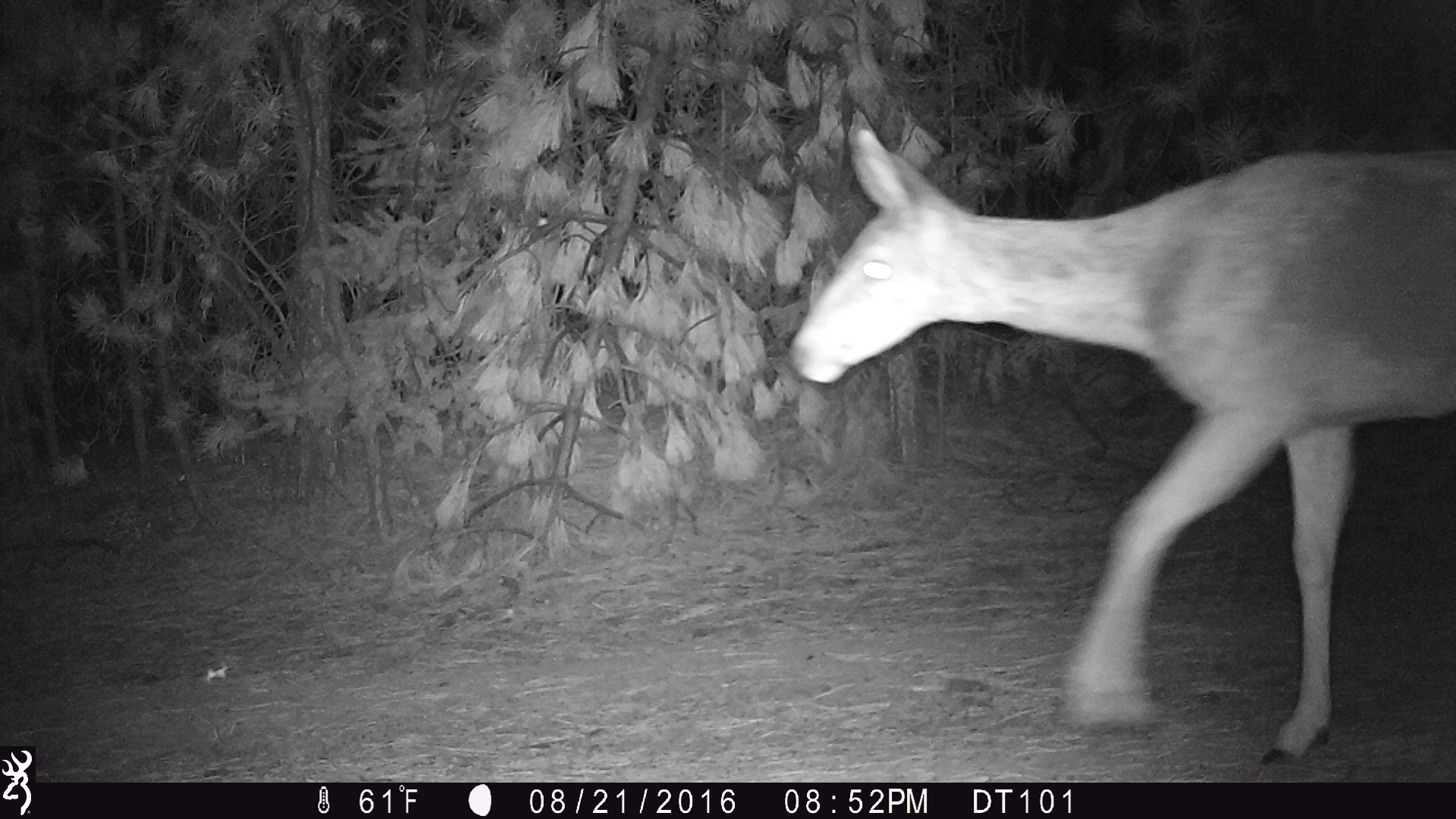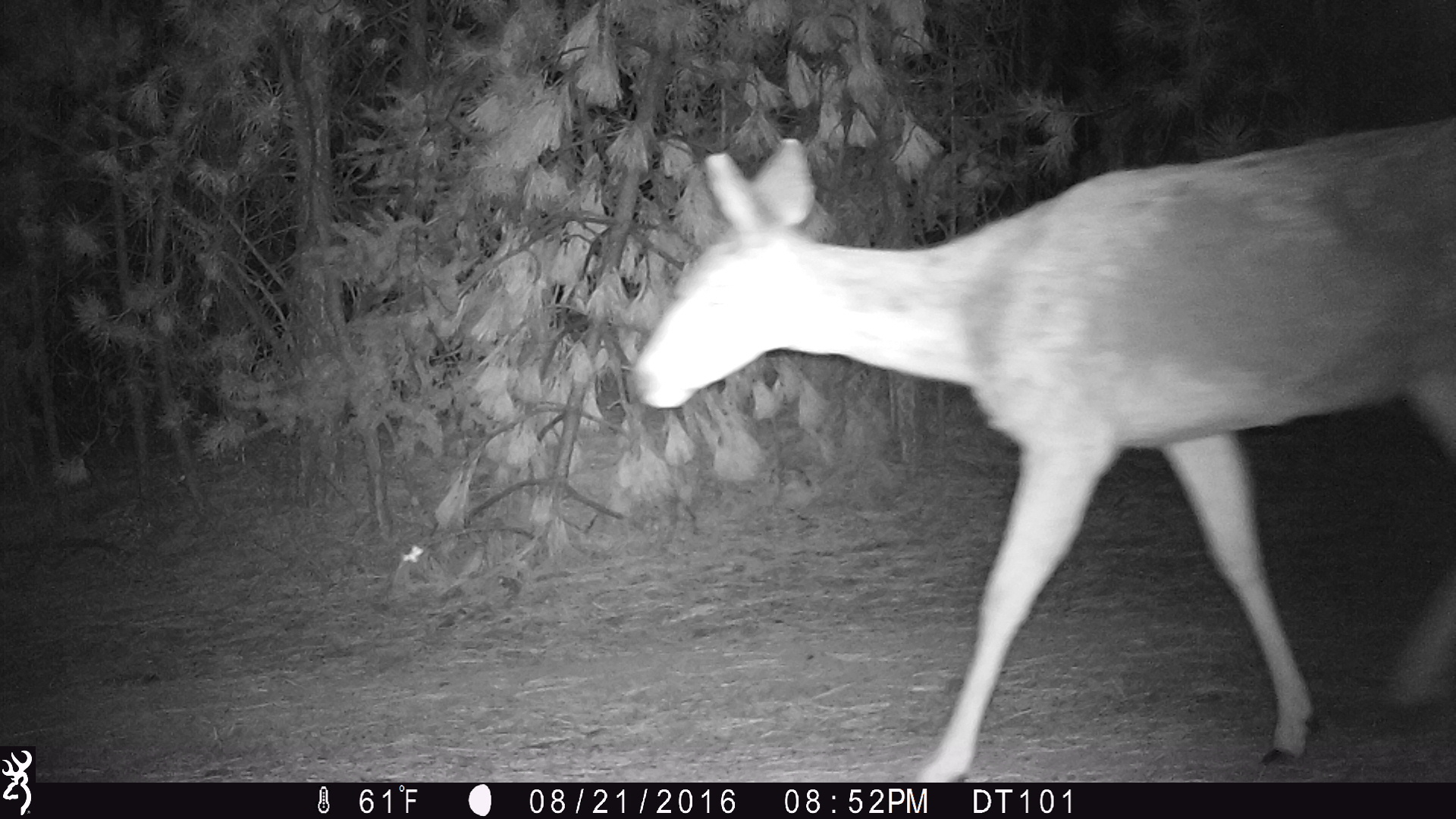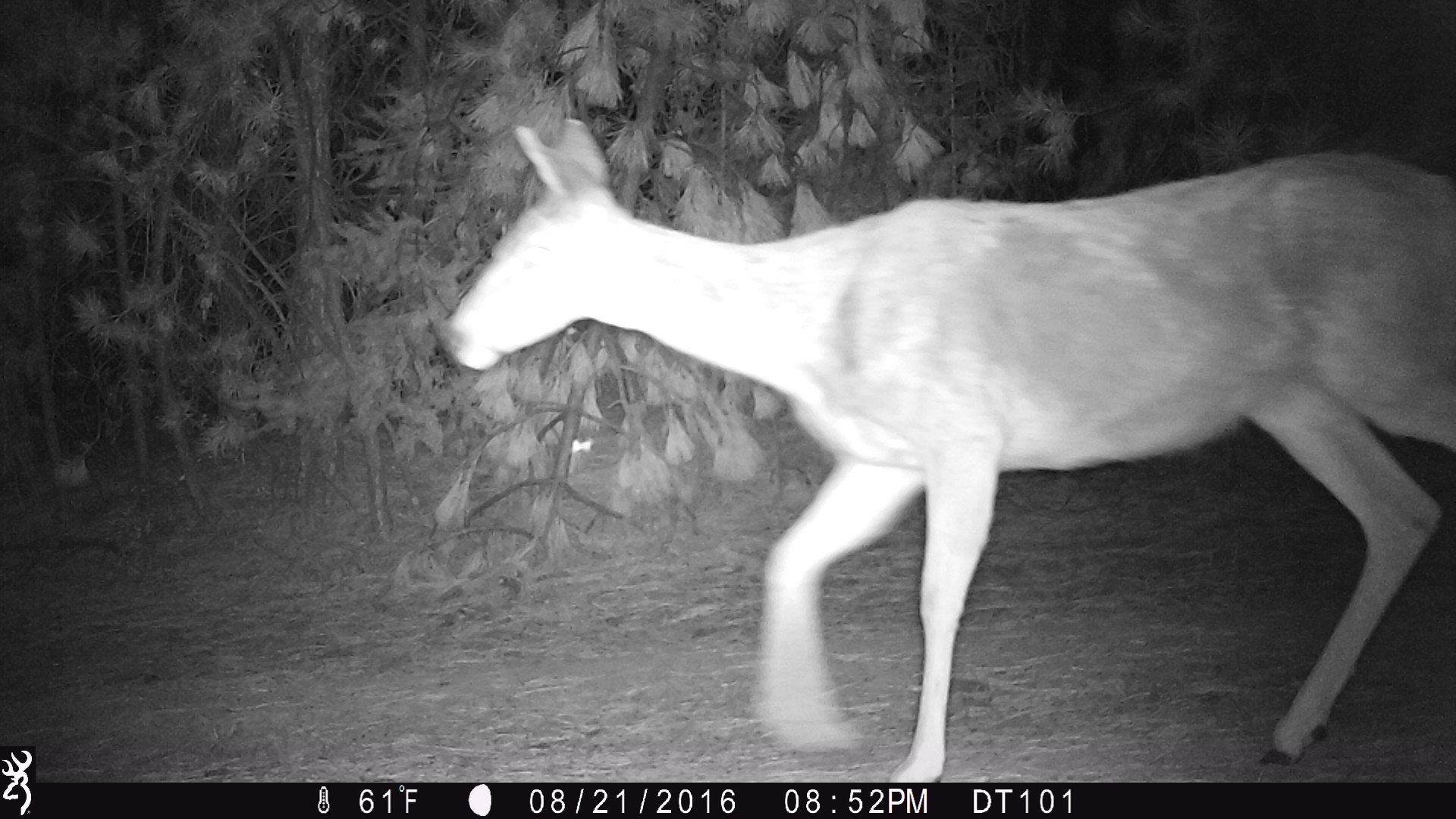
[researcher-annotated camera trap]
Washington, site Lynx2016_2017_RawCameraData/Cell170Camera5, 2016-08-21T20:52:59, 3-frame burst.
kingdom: Animalia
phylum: Chordata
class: Mammalia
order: Artiodactyla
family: Cervidae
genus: Odocoileus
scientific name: Odocoileus hemionus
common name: mule deer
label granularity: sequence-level